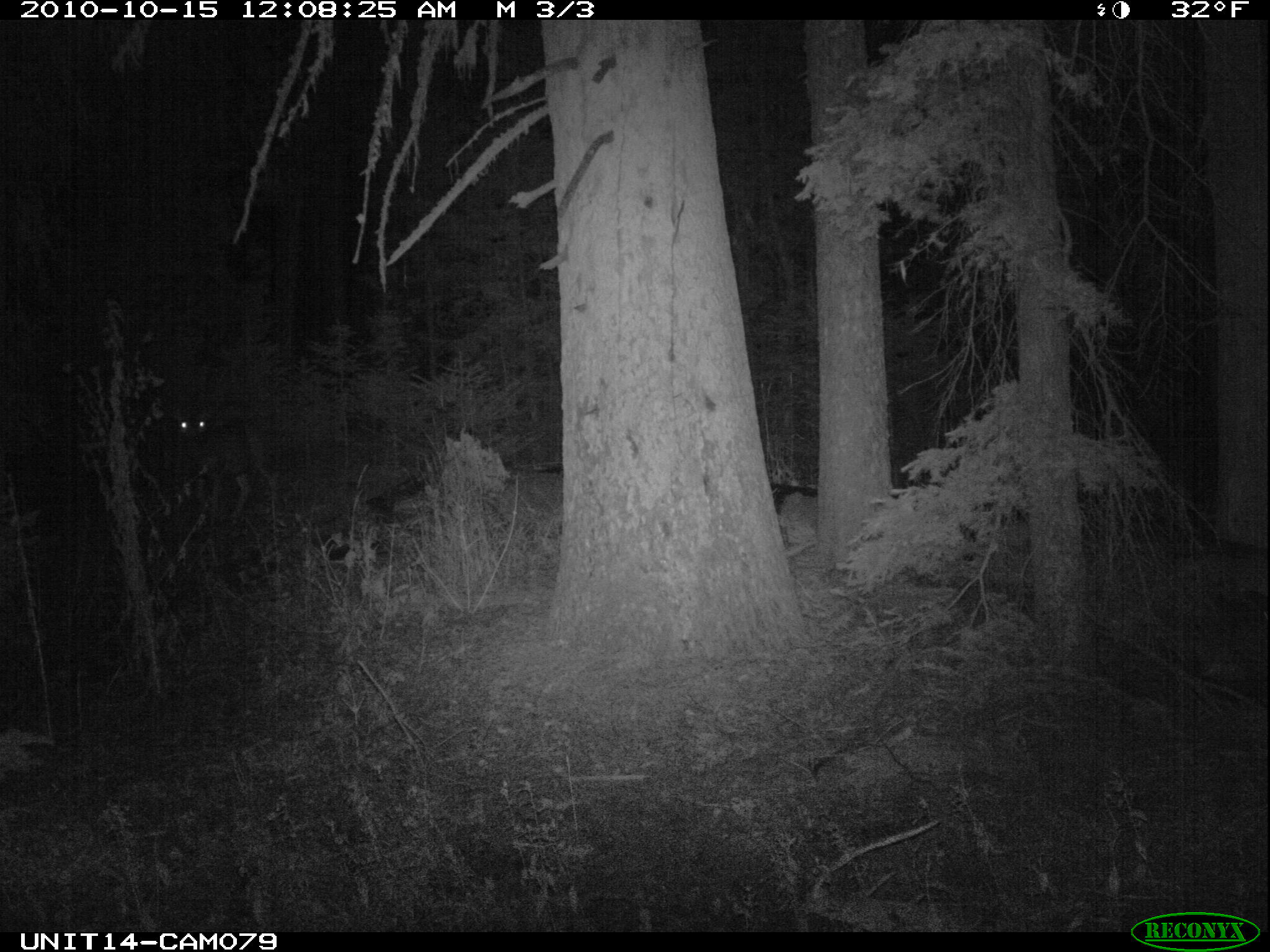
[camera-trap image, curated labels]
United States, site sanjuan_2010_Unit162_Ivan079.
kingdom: Animalia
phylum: Chordata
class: Mammalia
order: Artiodactyla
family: Cervidae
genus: Odocoileus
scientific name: Odocoileus hemionus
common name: mule deer